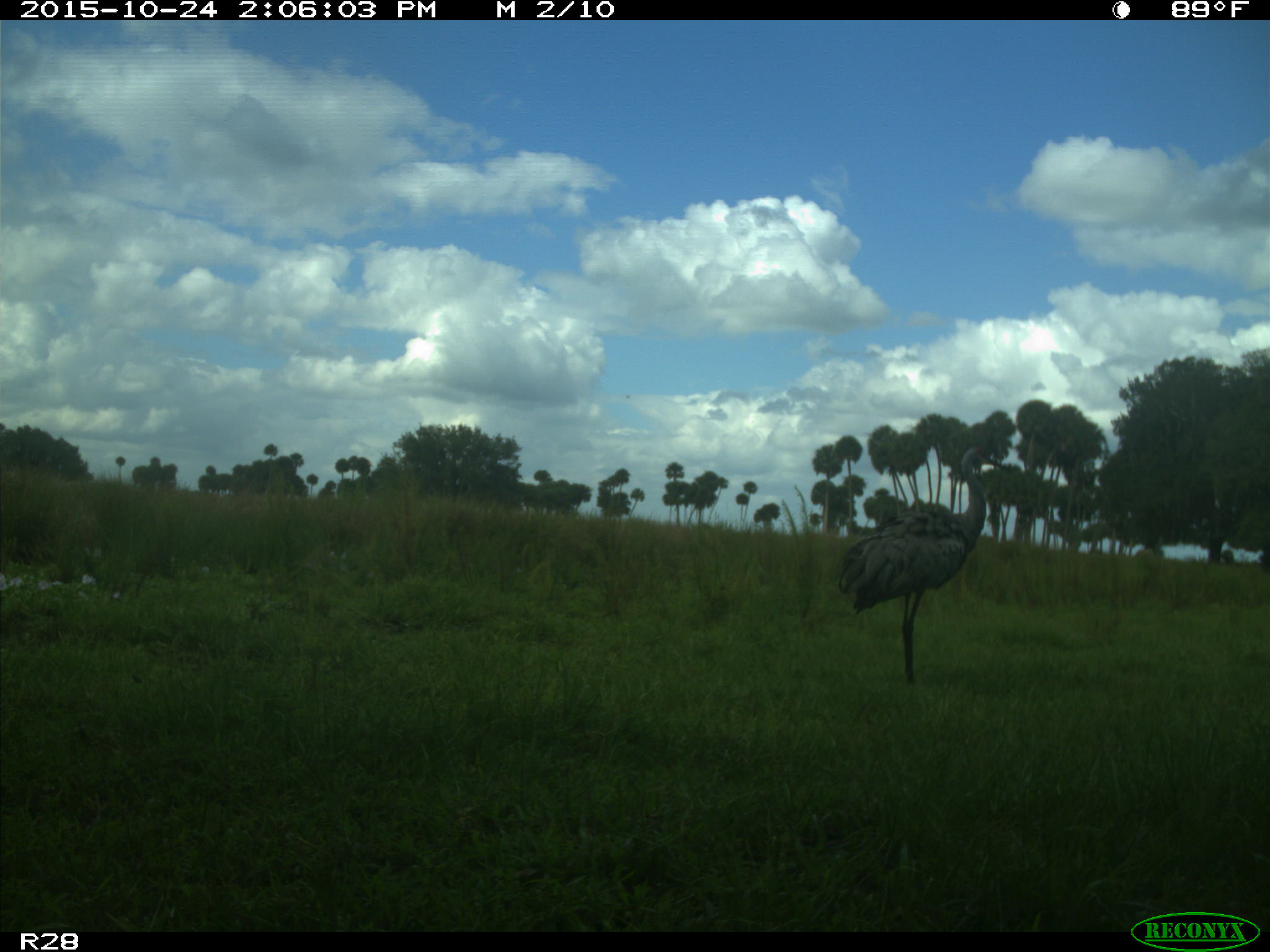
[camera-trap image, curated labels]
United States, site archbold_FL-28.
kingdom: Animalia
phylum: Chordata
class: Aves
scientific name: Aves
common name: birds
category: unidentified bird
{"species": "unidentified bird (birds) (Aves)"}